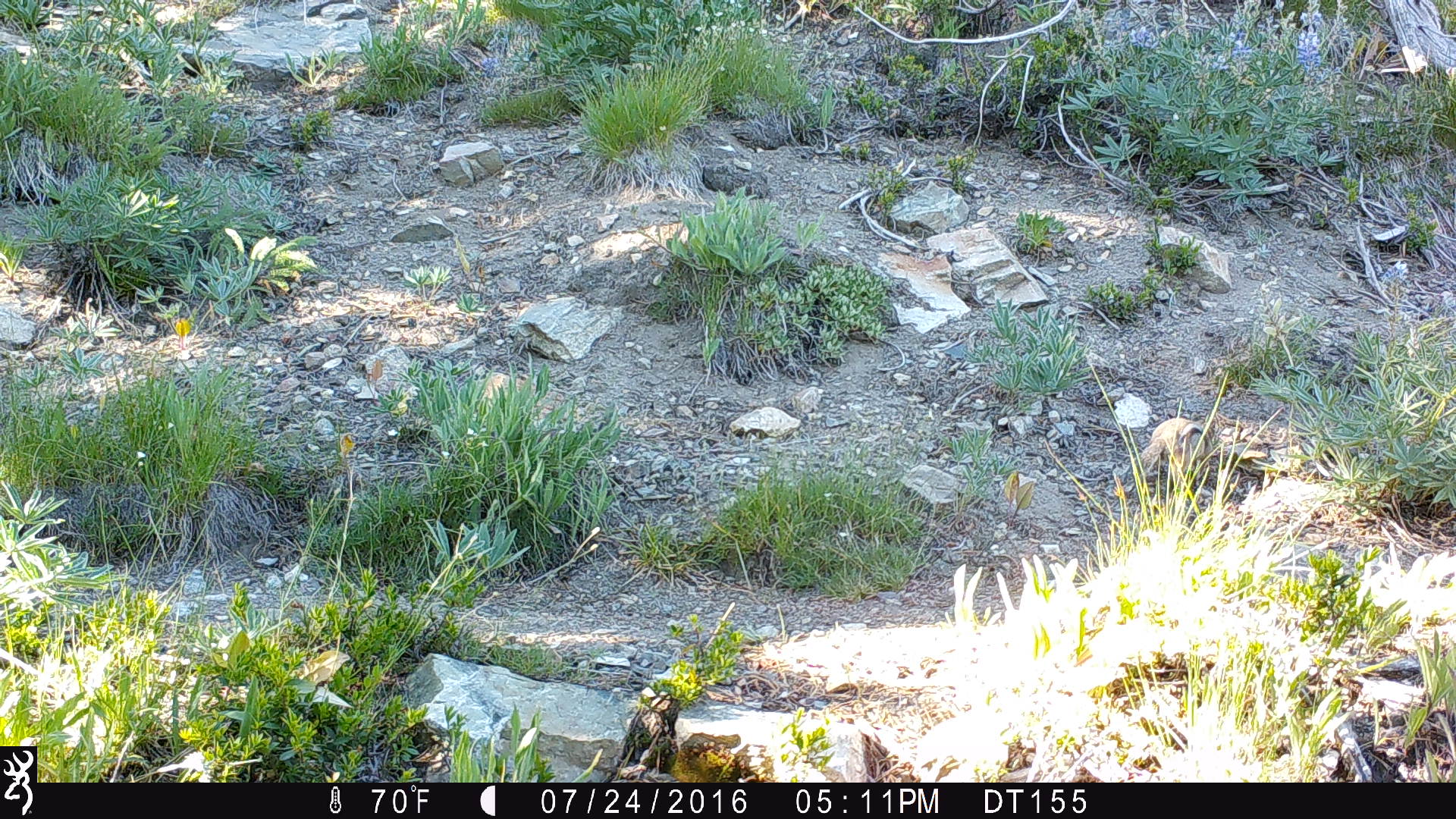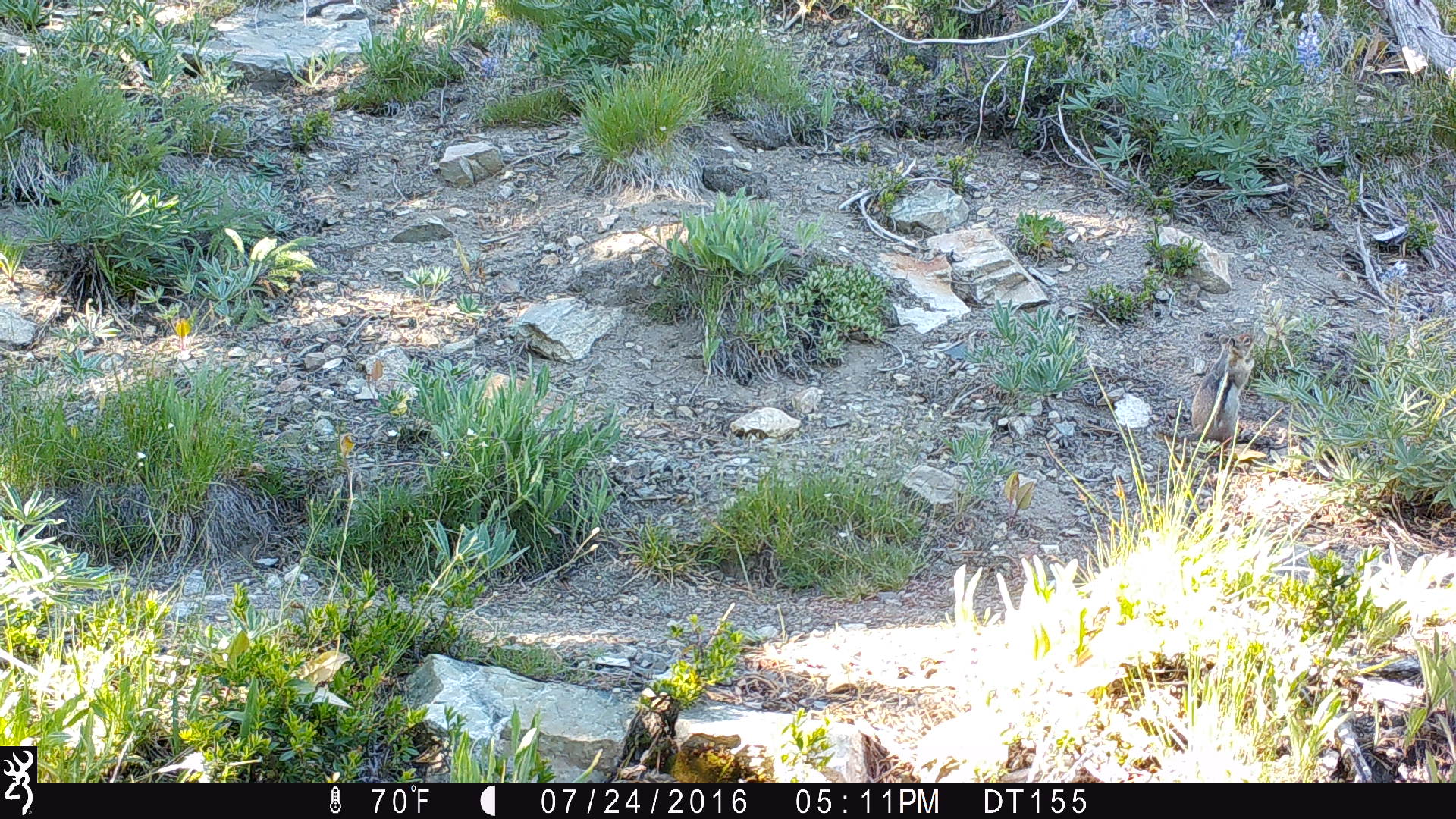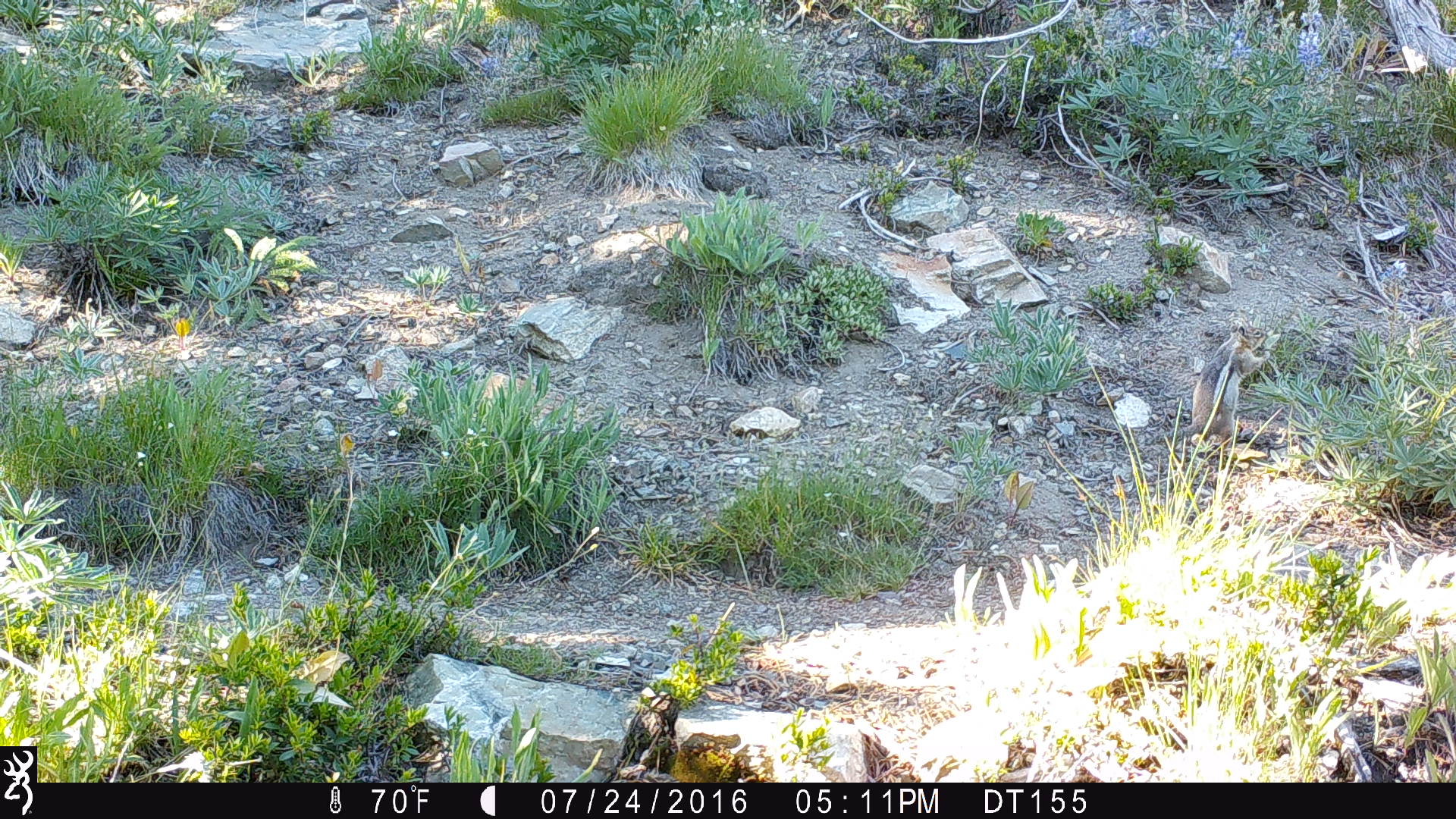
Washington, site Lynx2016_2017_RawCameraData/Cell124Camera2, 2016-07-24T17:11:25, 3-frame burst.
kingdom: Animalia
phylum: Chordata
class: Mammalia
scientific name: Mammalia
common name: small mammal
Small mammal (Mammalia). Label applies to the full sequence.